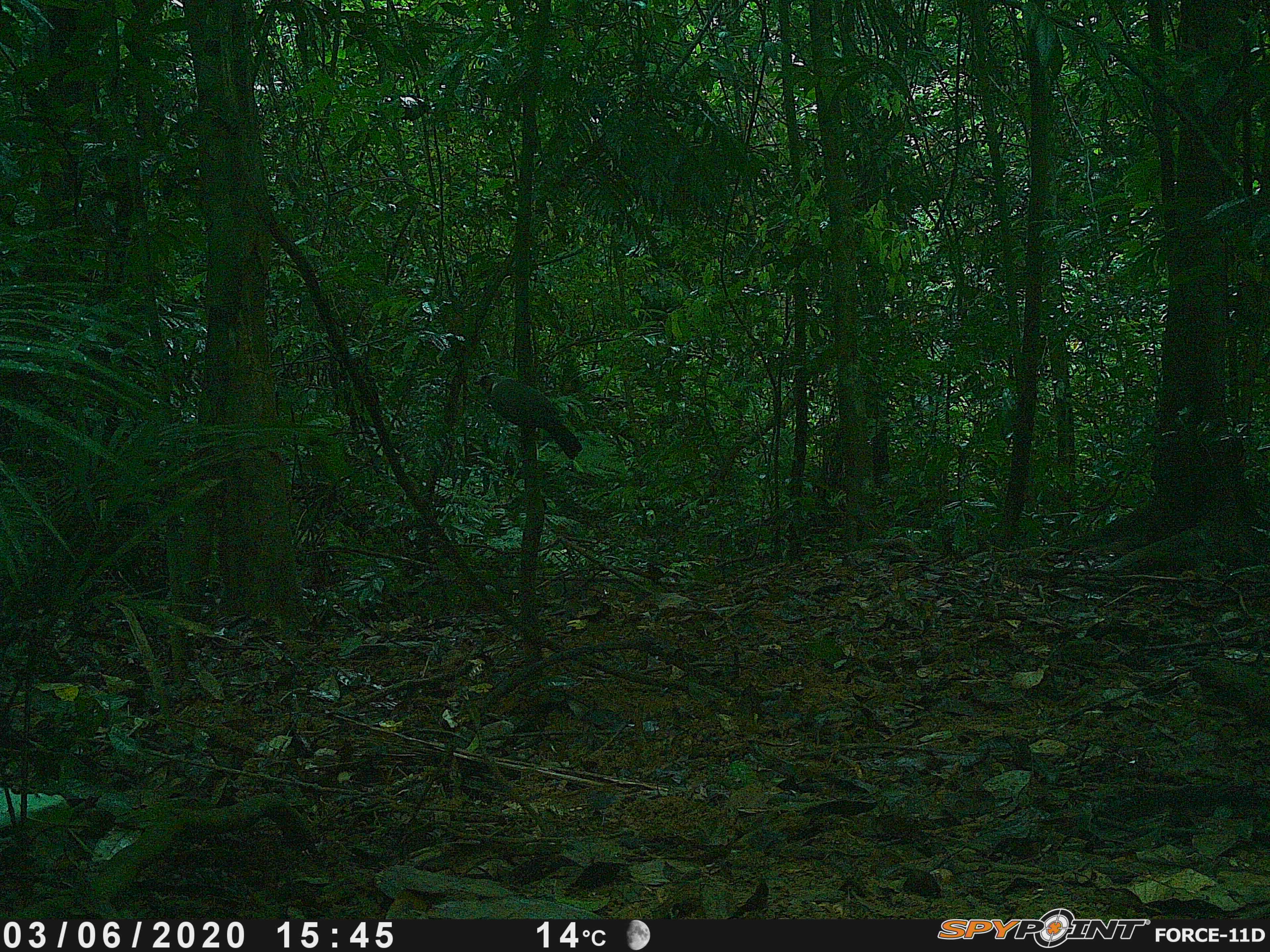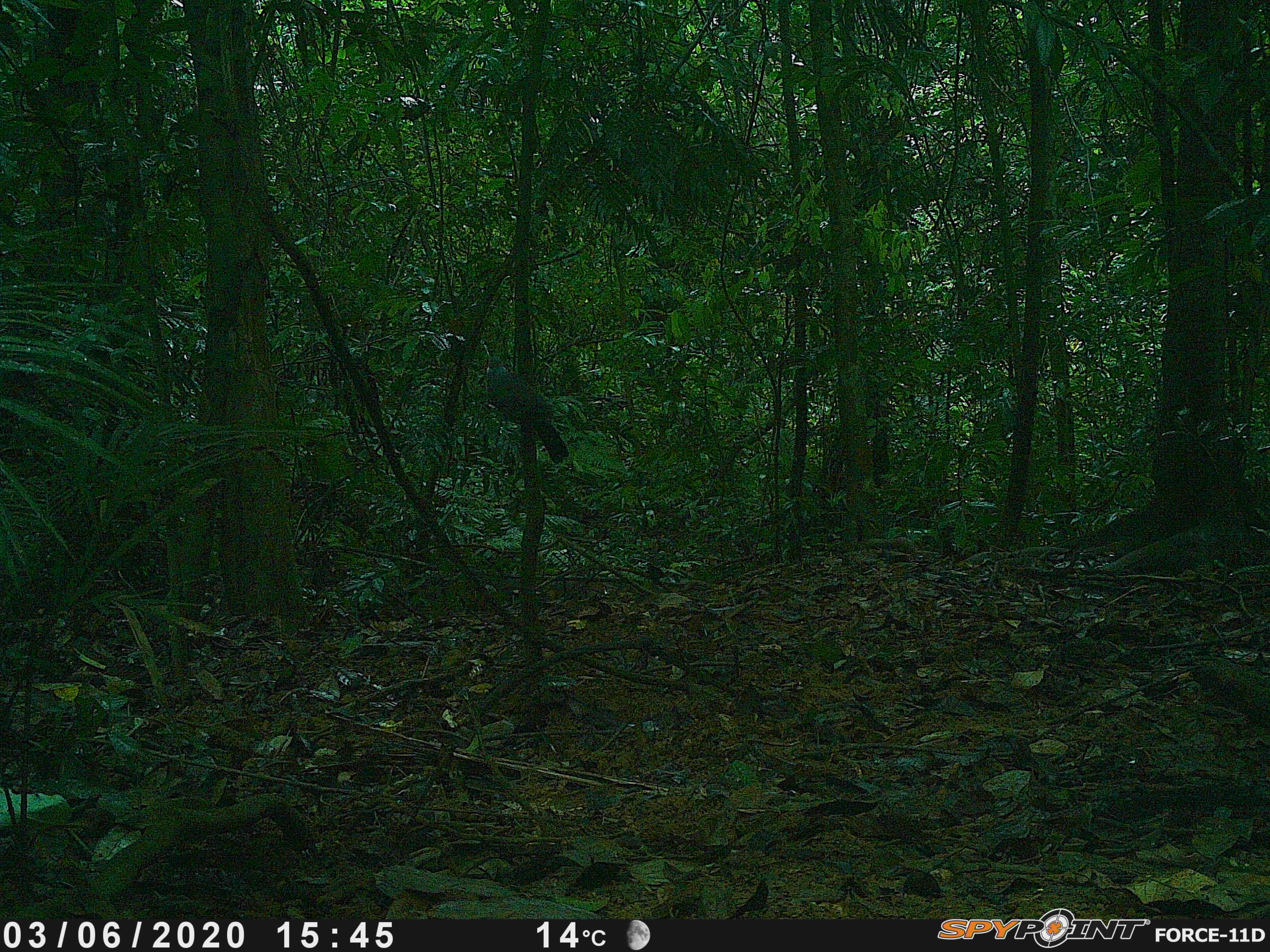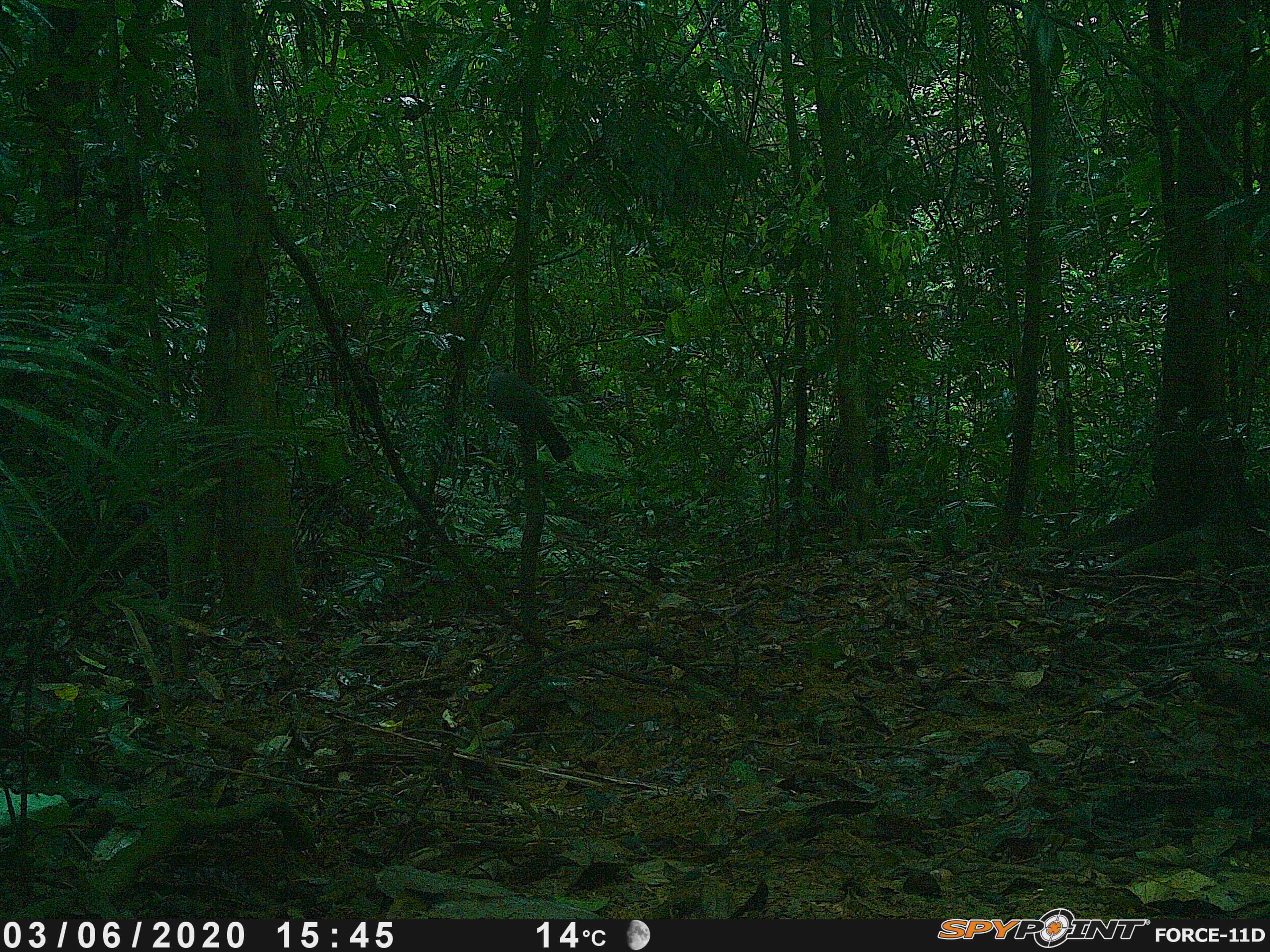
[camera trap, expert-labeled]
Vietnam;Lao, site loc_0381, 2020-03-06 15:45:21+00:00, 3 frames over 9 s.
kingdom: Animalia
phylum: Chordata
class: Aves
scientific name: Aves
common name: bird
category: unidentified bird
Unidentified bird (bird) (Aves). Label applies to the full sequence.